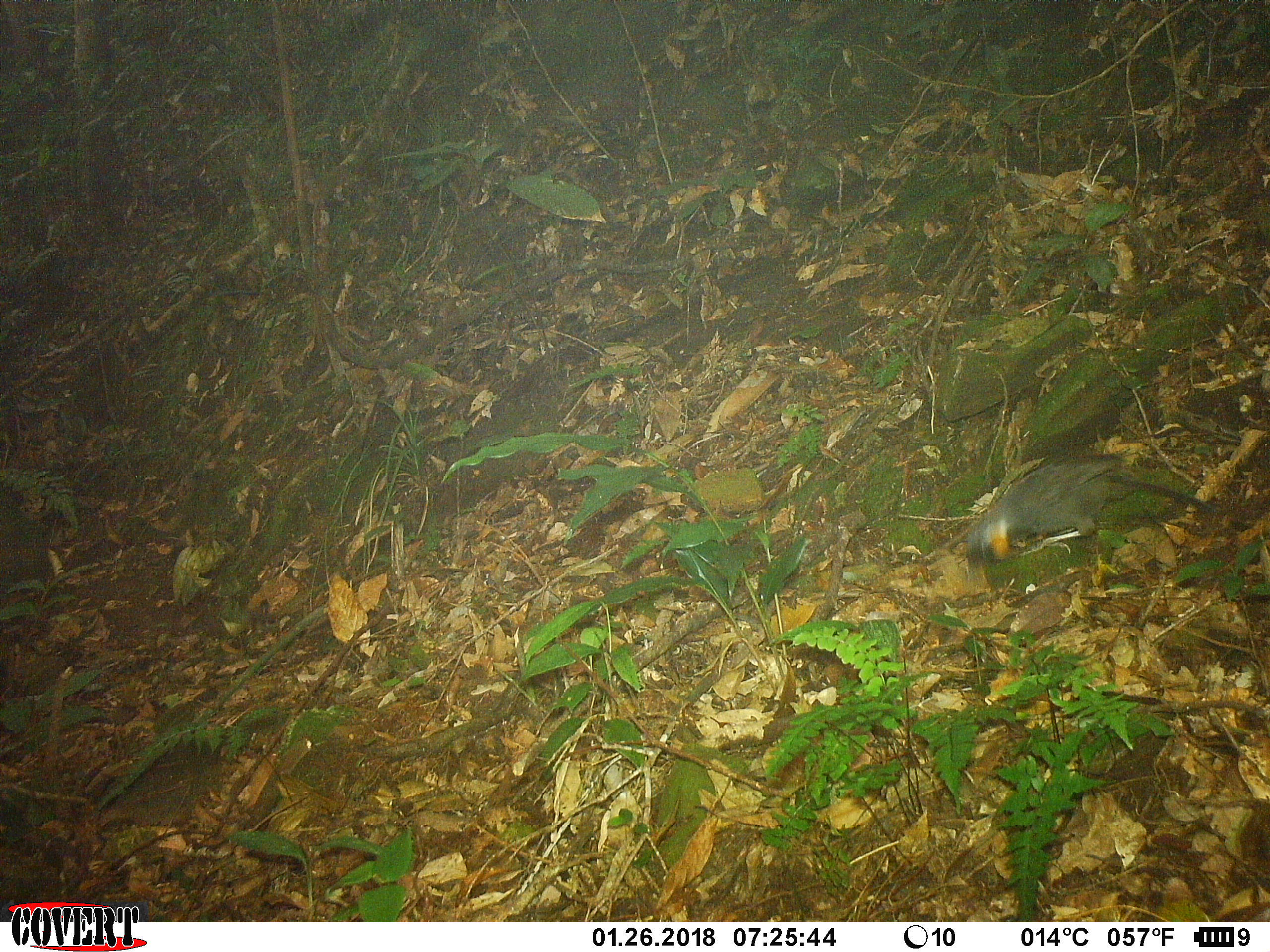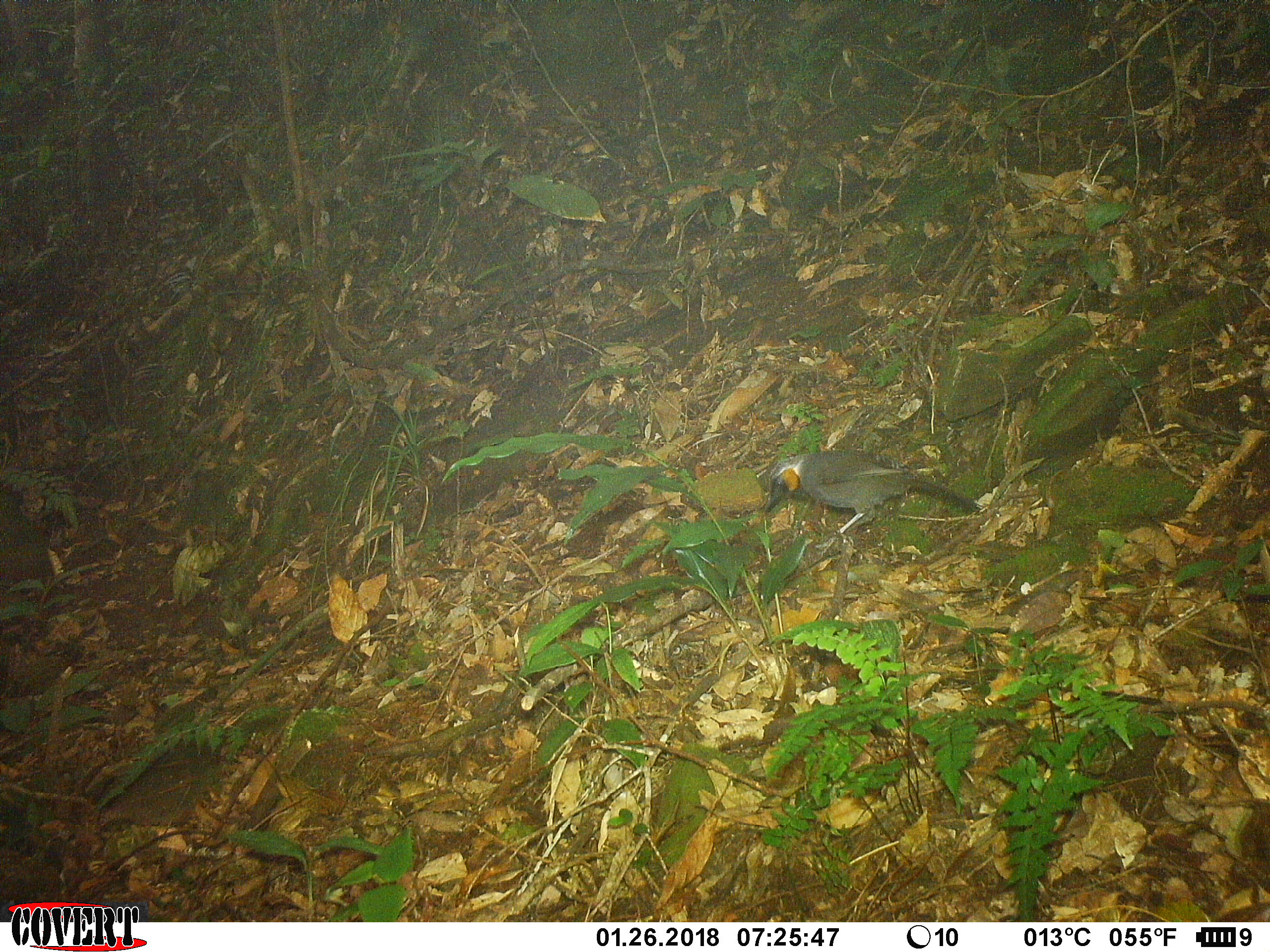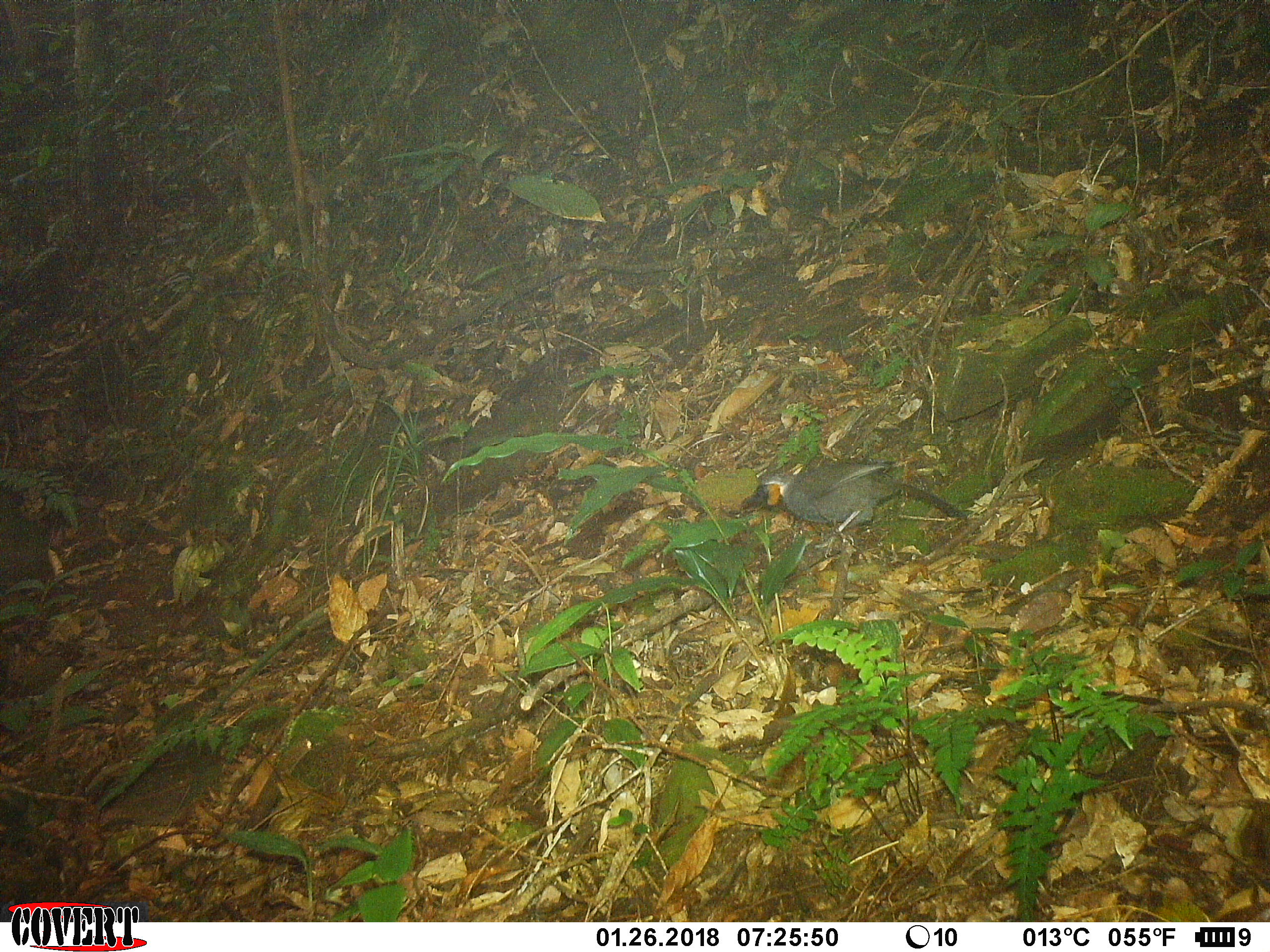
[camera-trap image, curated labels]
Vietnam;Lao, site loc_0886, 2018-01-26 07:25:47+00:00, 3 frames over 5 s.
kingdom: Animalia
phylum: Chordata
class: Aves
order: Passeriformes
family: Leiothrichidae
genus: Garrulax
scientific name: Garrulax castanotis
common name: rufous-cheeked laughingthrush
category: rufous cheeked laughingthrush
Rufous cheeked laughingthrush (rufous-cheeked laughingthrush) (Garrulax castanotis). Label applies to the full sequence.